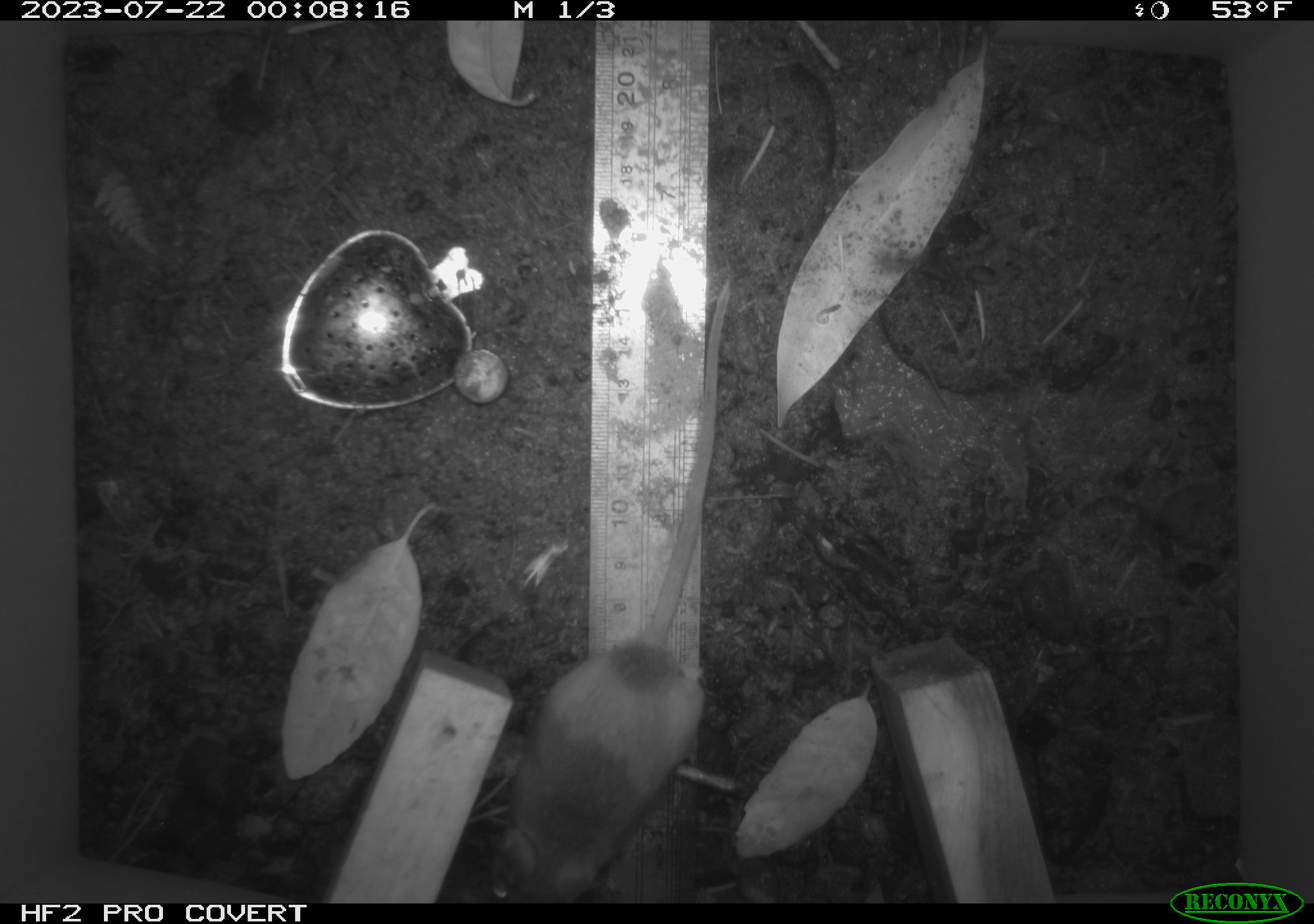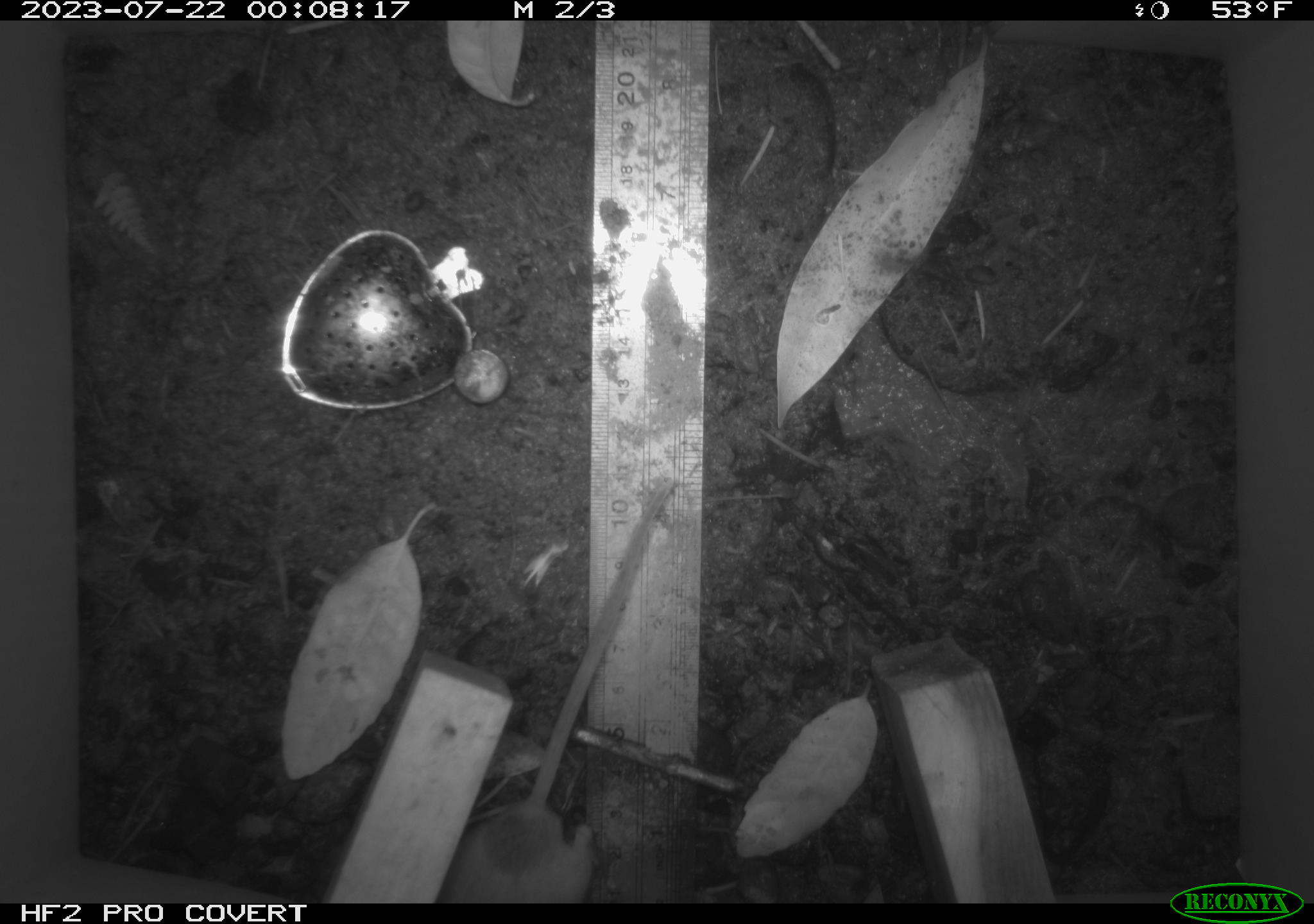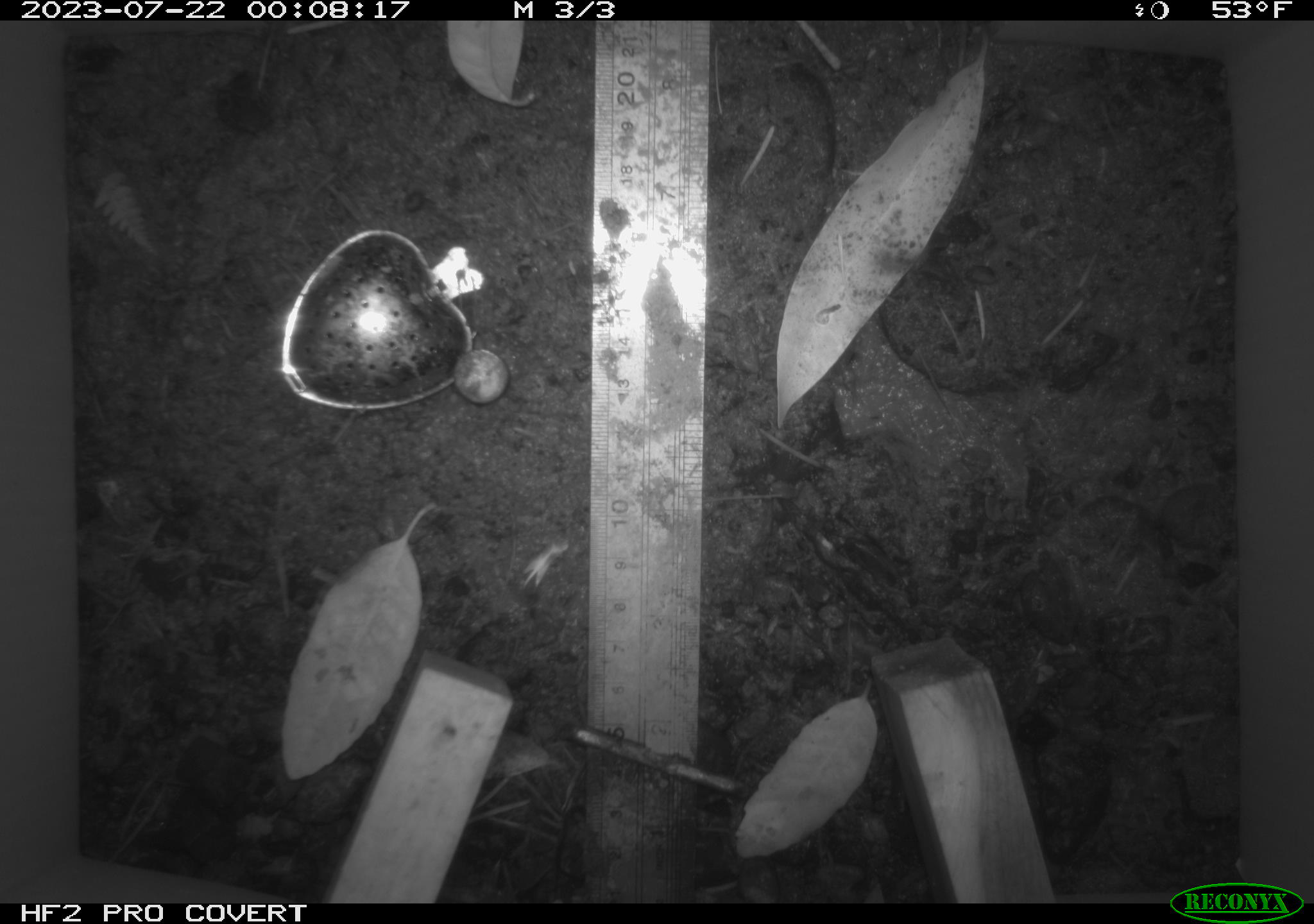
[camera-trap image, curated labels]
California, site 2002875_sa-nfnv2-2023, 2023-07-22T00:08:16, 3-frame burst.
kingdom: Animalia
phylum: Chordata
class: Mammalia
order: Rodentia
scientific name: Rodentia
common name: mouse species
Mouse species (Rodentia).